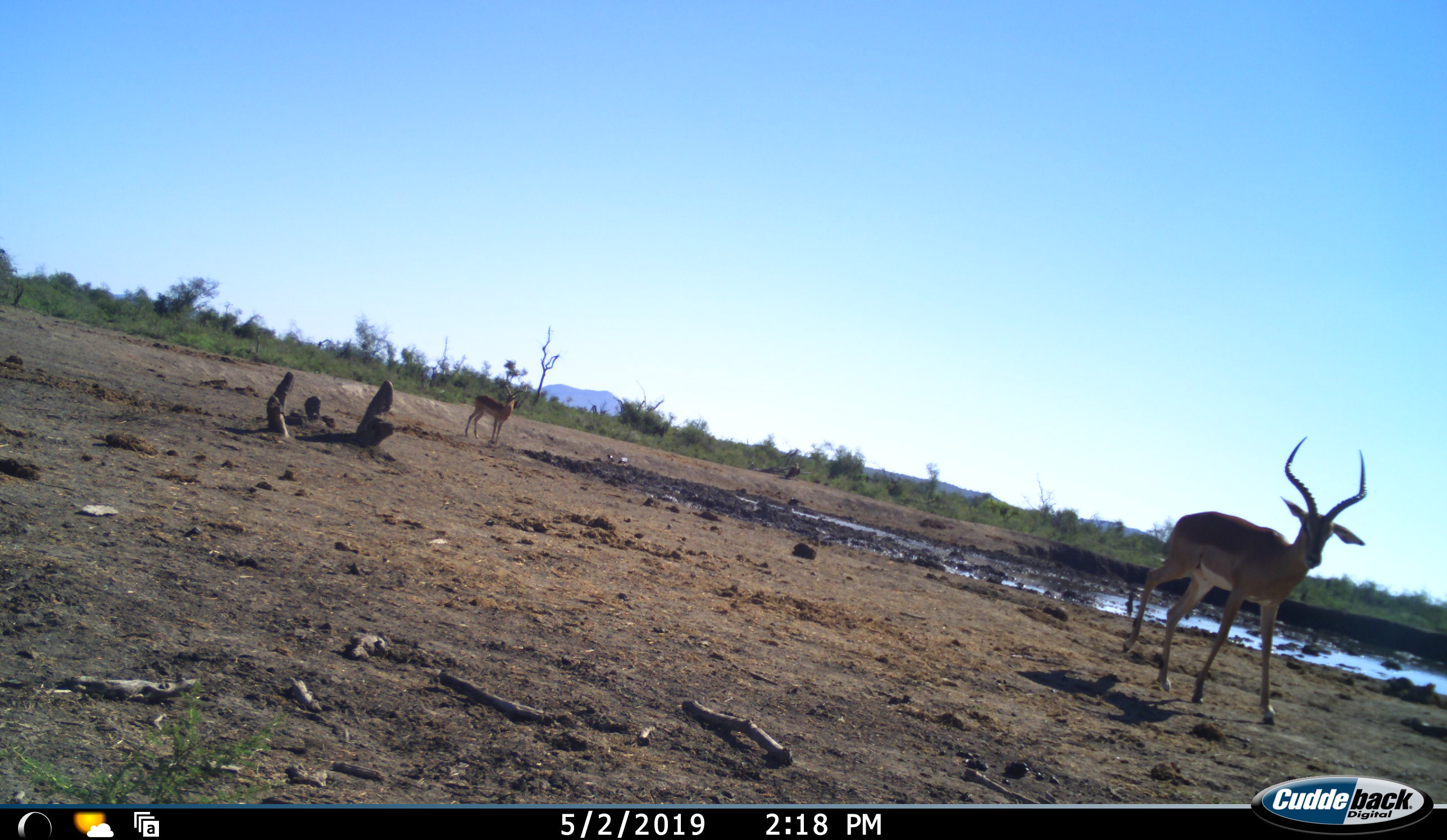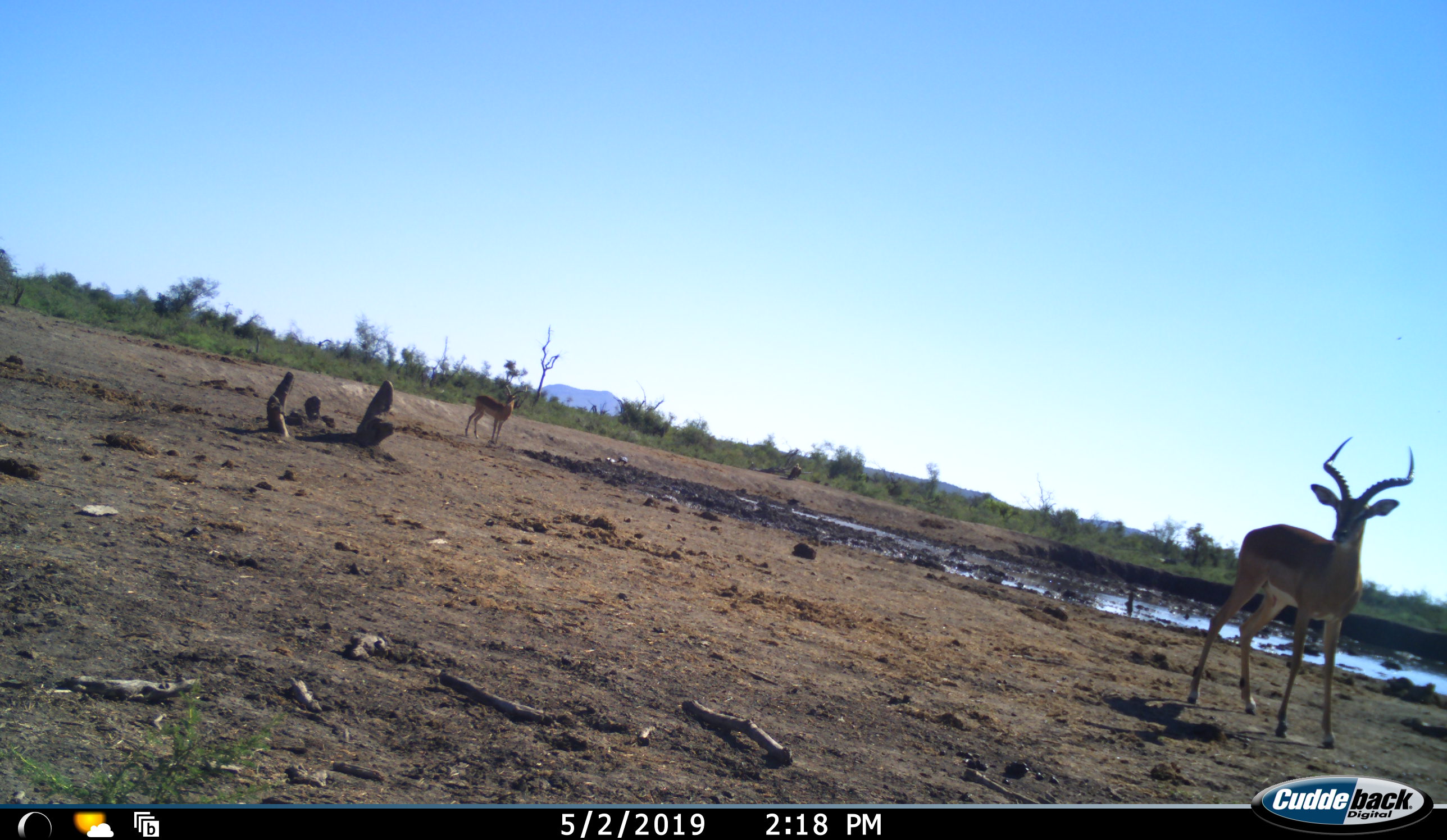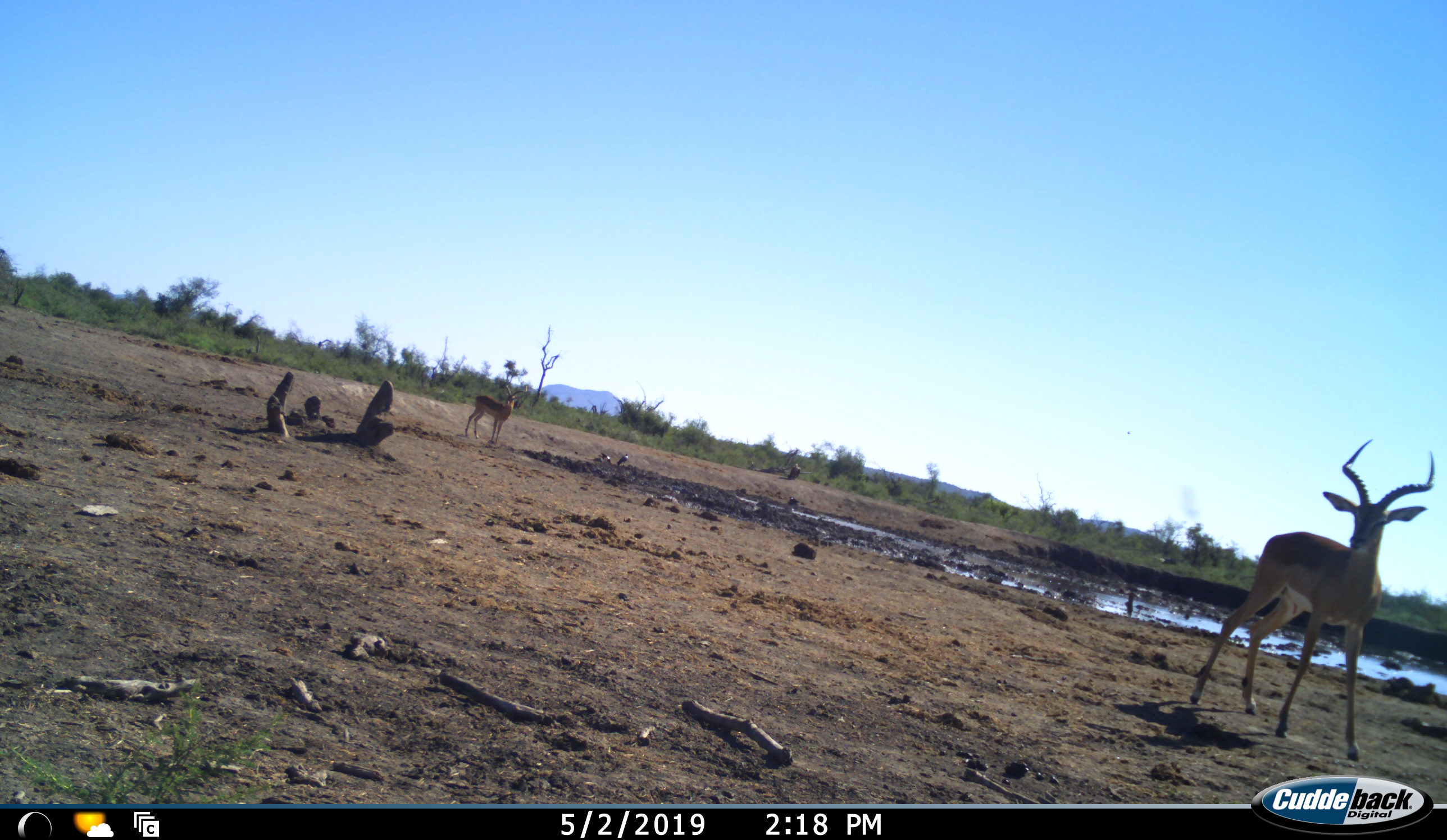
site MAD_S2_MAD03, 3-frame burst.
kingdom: Animalia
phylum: Chordata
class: Mammalia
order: Artiodactyla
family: Bovidae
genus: Aepyceros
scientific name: Aepyceros melampus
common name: impala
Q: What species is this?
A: Impala (Aepyceros melampus).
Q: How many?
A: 2.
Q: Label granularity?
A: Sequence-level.